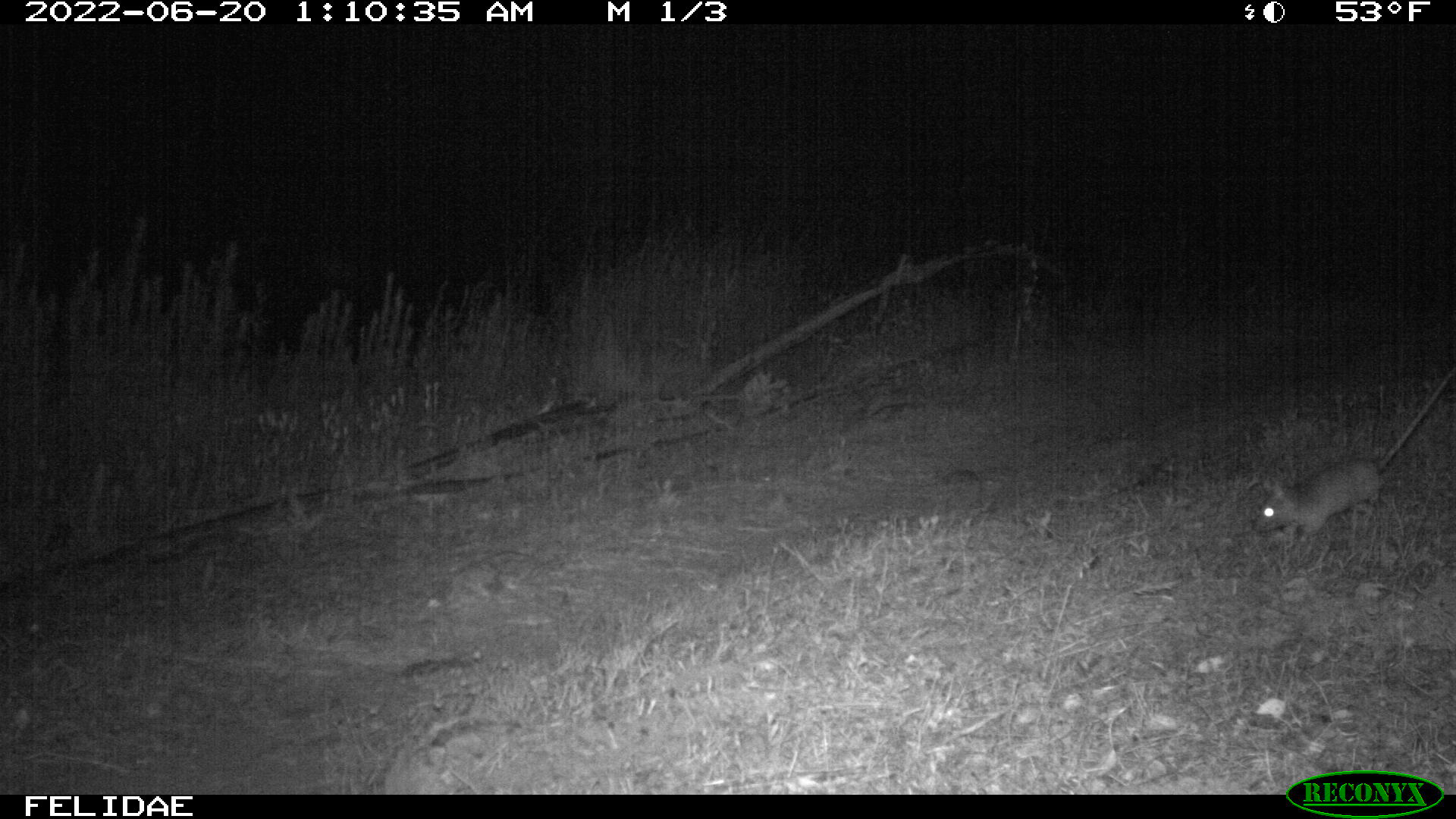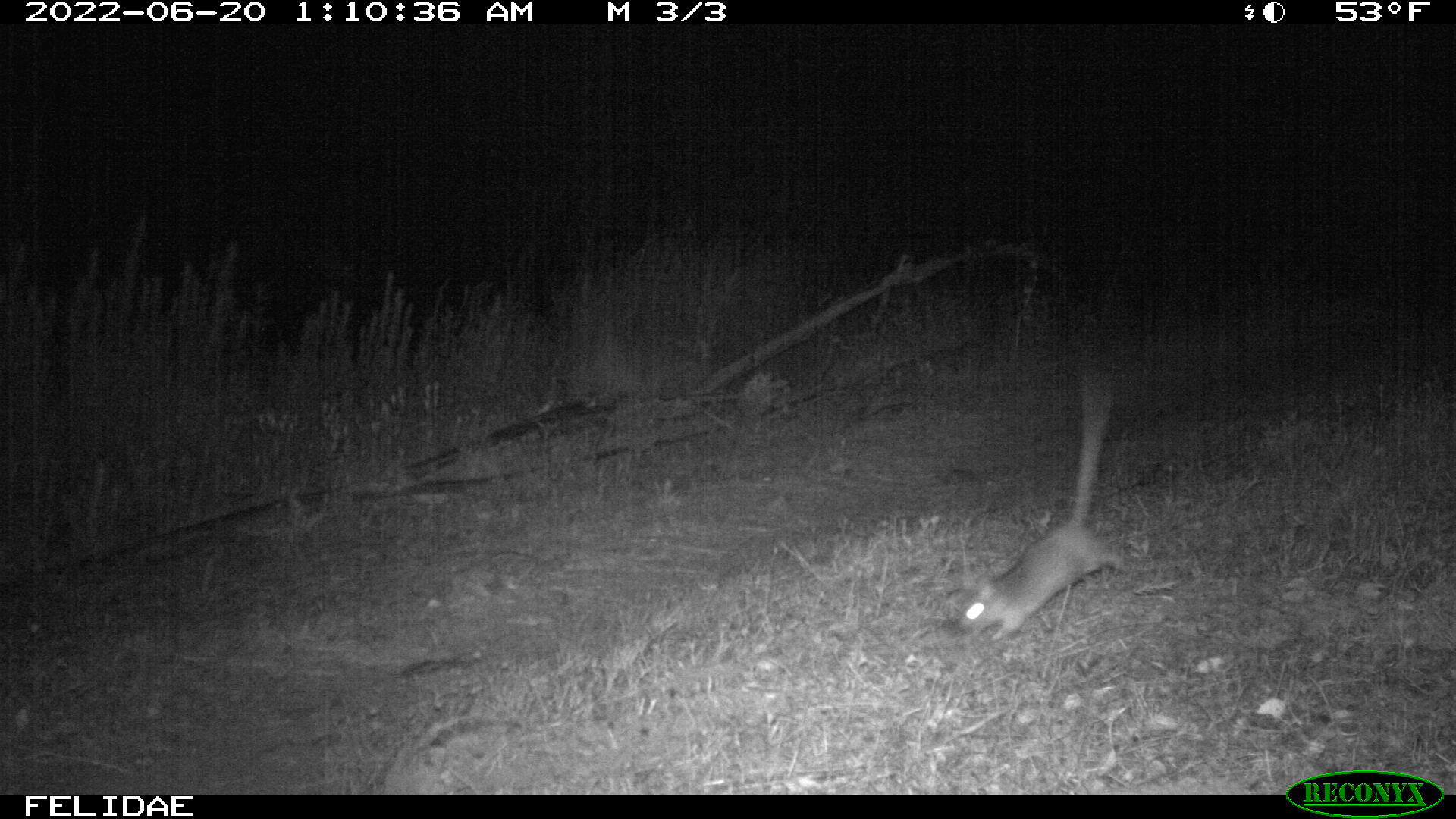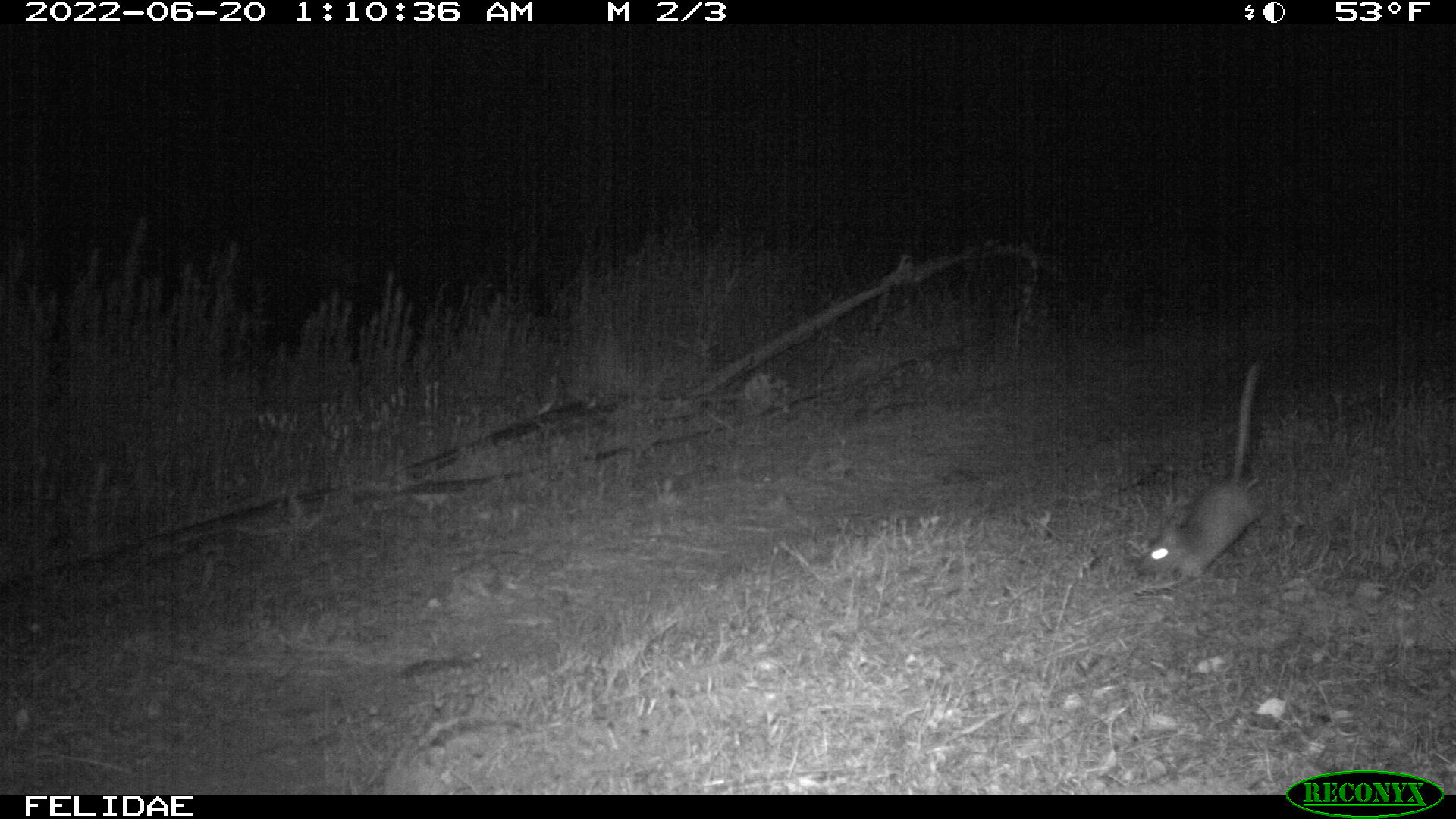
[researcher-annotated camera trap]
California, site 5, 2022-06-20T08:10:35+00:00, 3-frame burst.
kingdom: Animalia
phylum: Chordata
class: Mammalia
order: Rodentia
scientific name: Rodentia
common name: mouse or rat